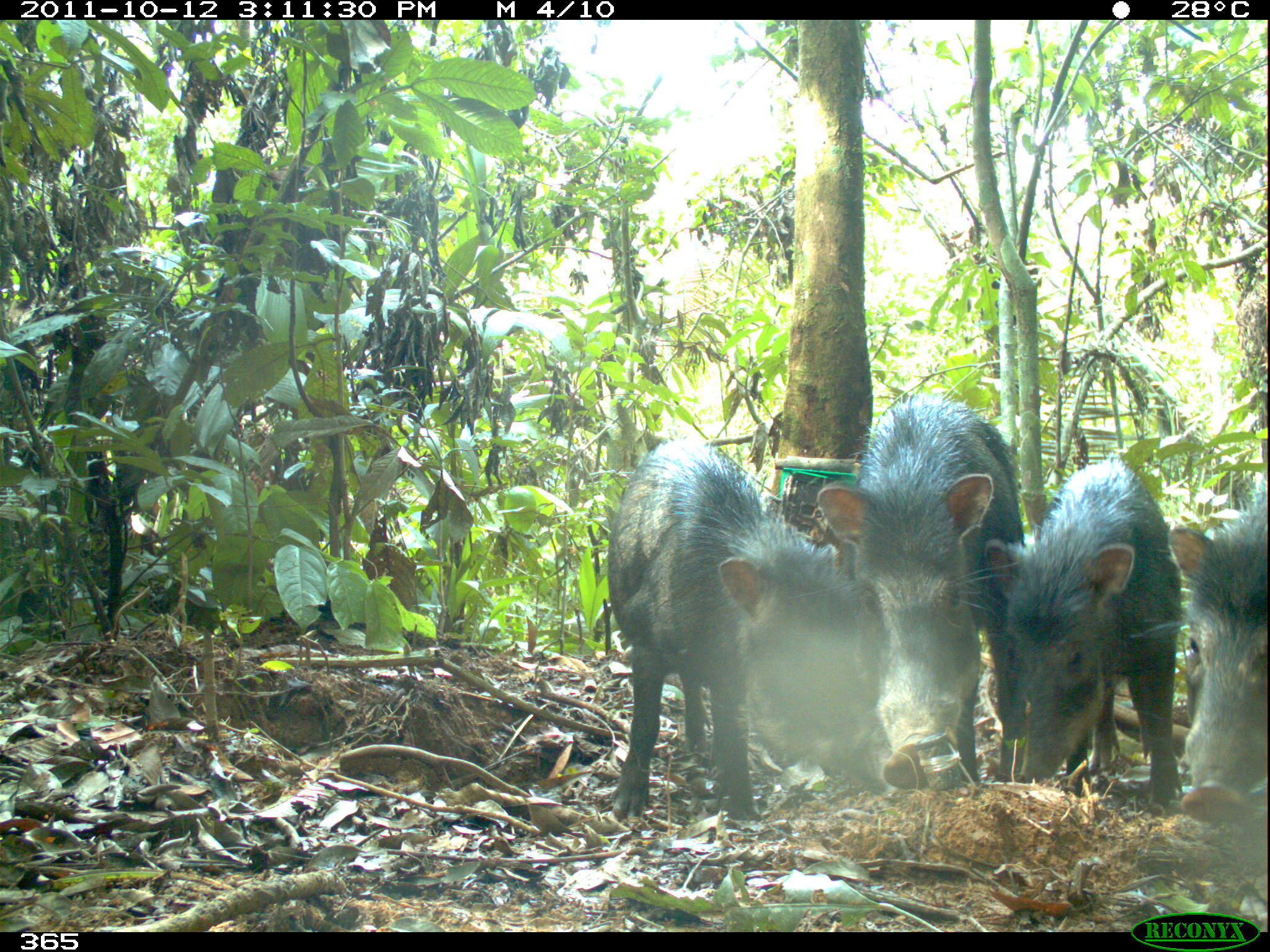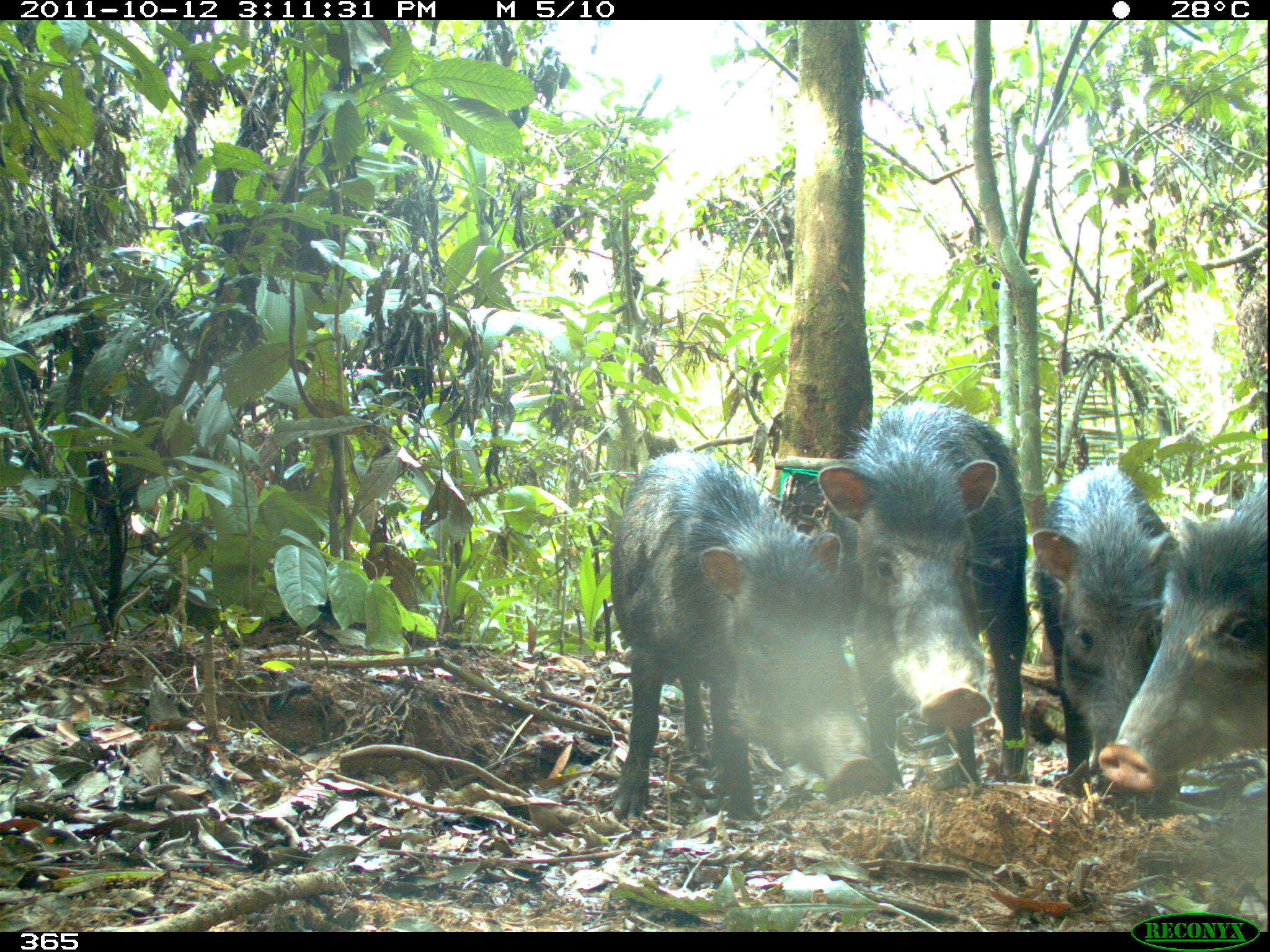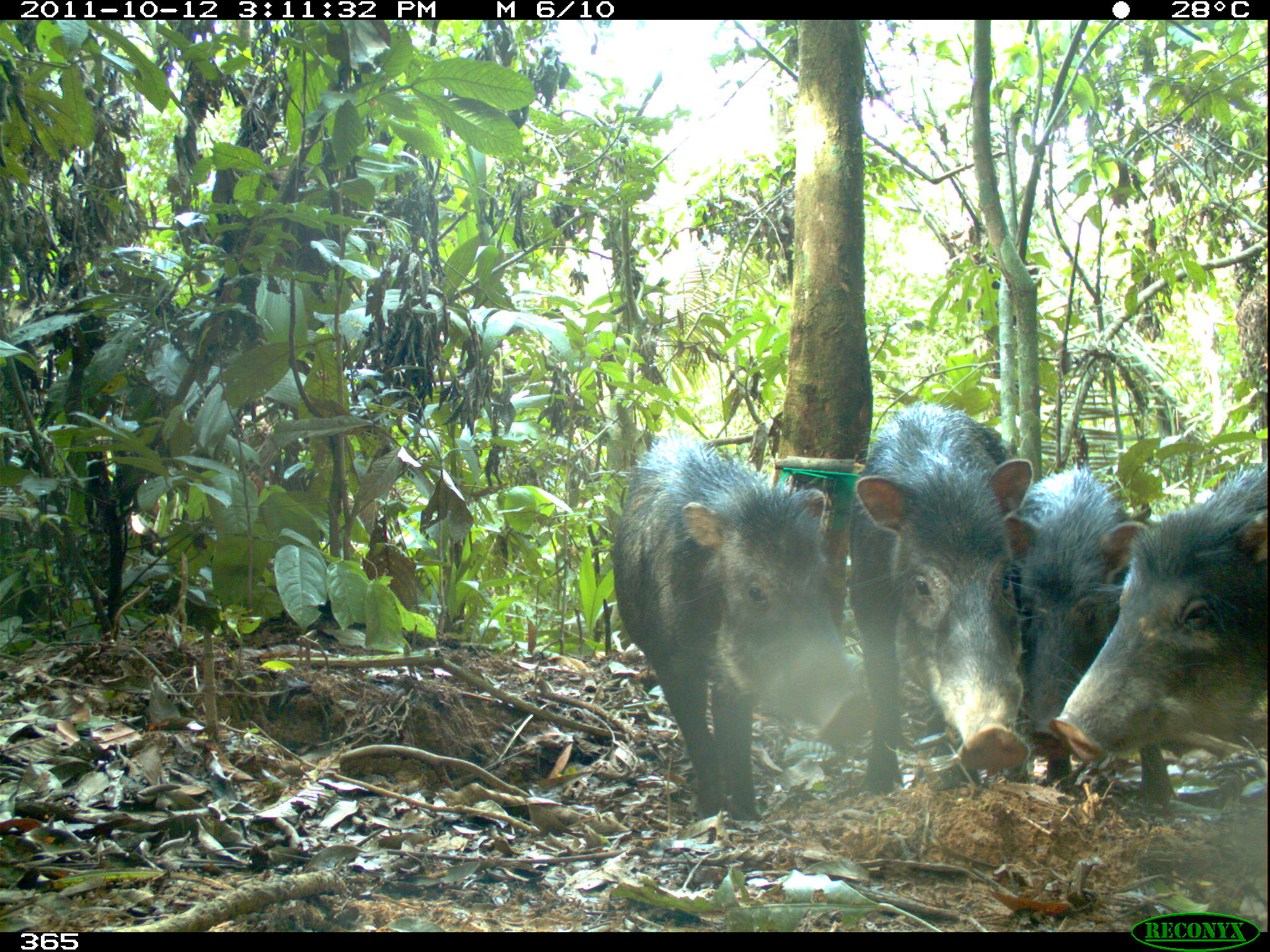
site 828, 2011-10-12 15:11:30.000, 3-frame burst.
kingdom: Animalia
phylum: Chordata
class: Mammalia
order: Artiodactyla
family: Tayassuidae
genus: Tayassu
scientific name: Tayassu pecari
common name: white-lipped peccary